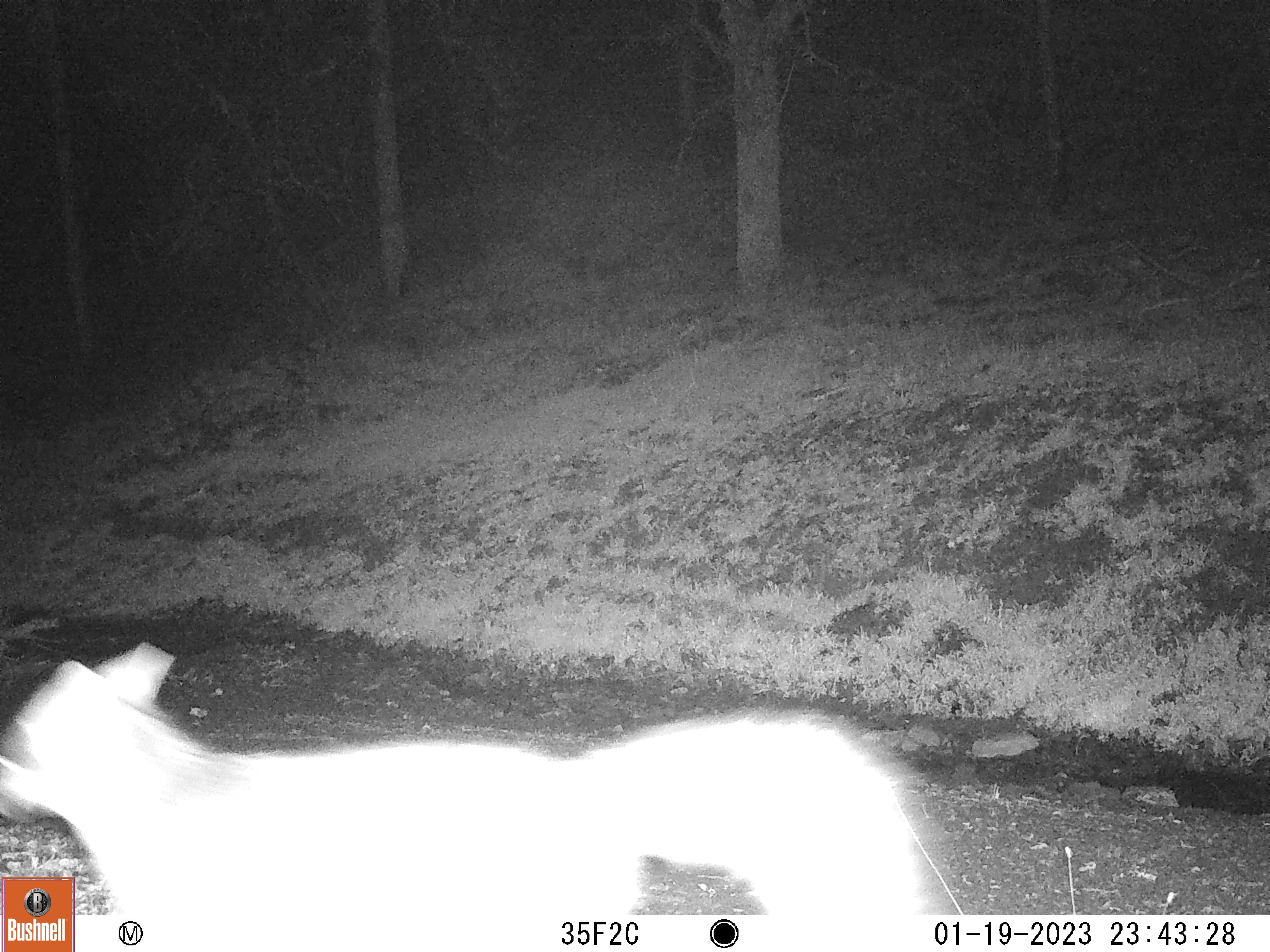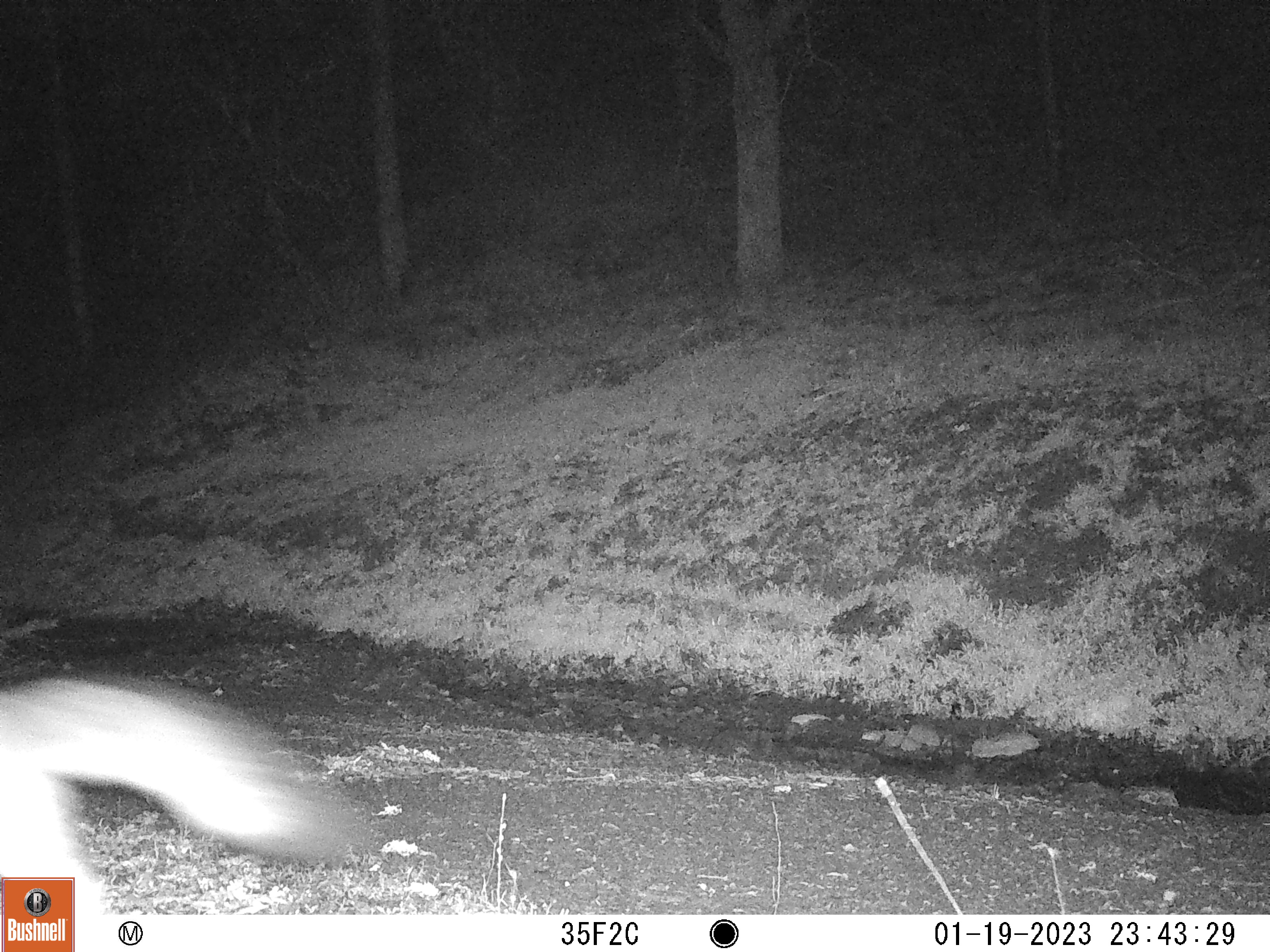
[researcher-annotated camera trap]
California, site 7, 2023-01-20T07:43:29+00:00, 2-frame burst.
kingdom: Animalia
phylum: Chordata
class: Mammalia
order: Carnivora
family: Canidae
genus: Urocyon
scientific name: Urocyon cinereoargenteus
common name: gray fox